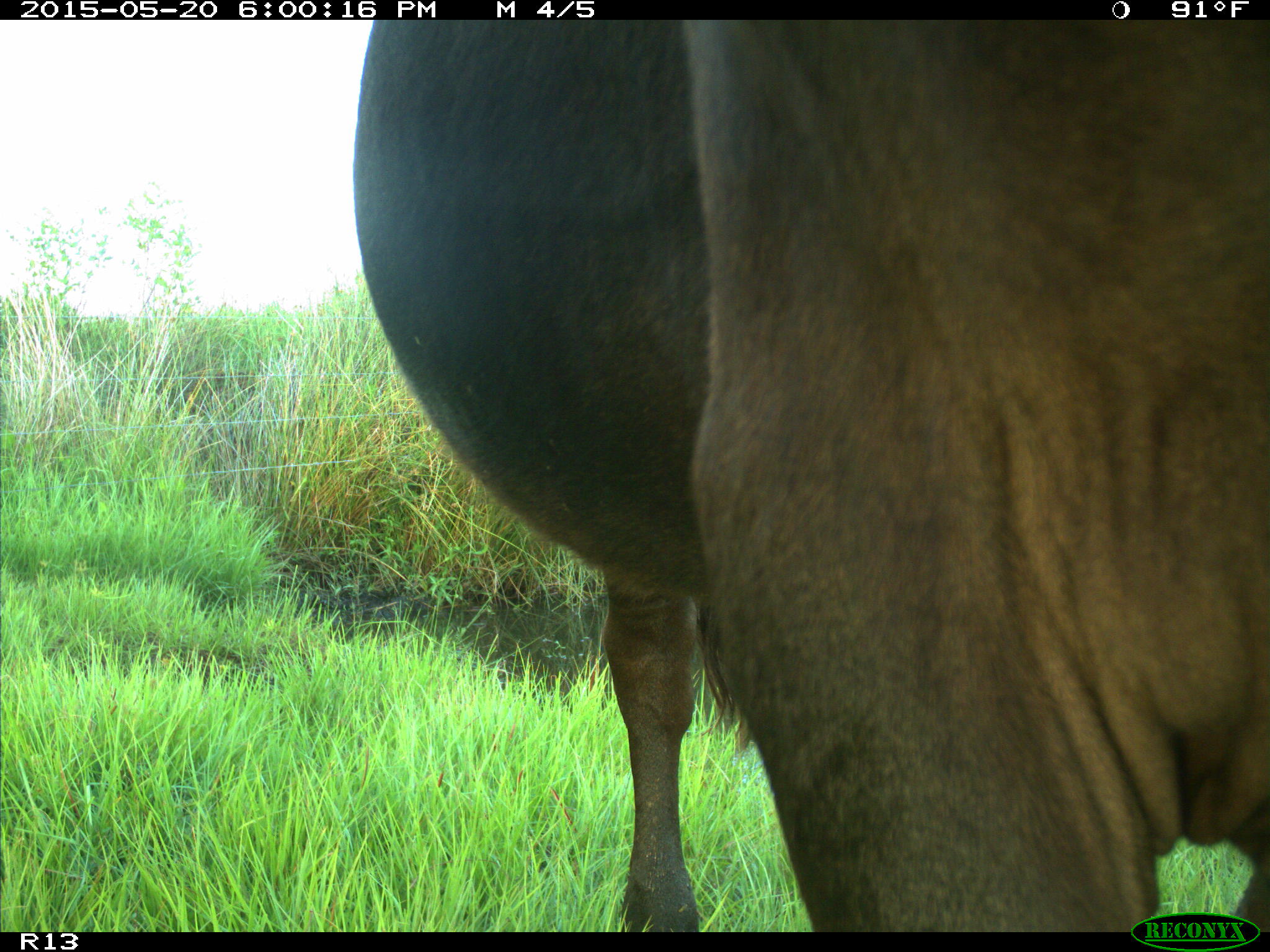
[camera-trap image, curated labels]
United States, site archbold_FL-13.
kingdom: Animalia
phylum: Chordata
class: Mammalia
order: Artiodactyla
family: Bovidae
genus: Bos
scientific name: Bos taurus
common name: domestic cow